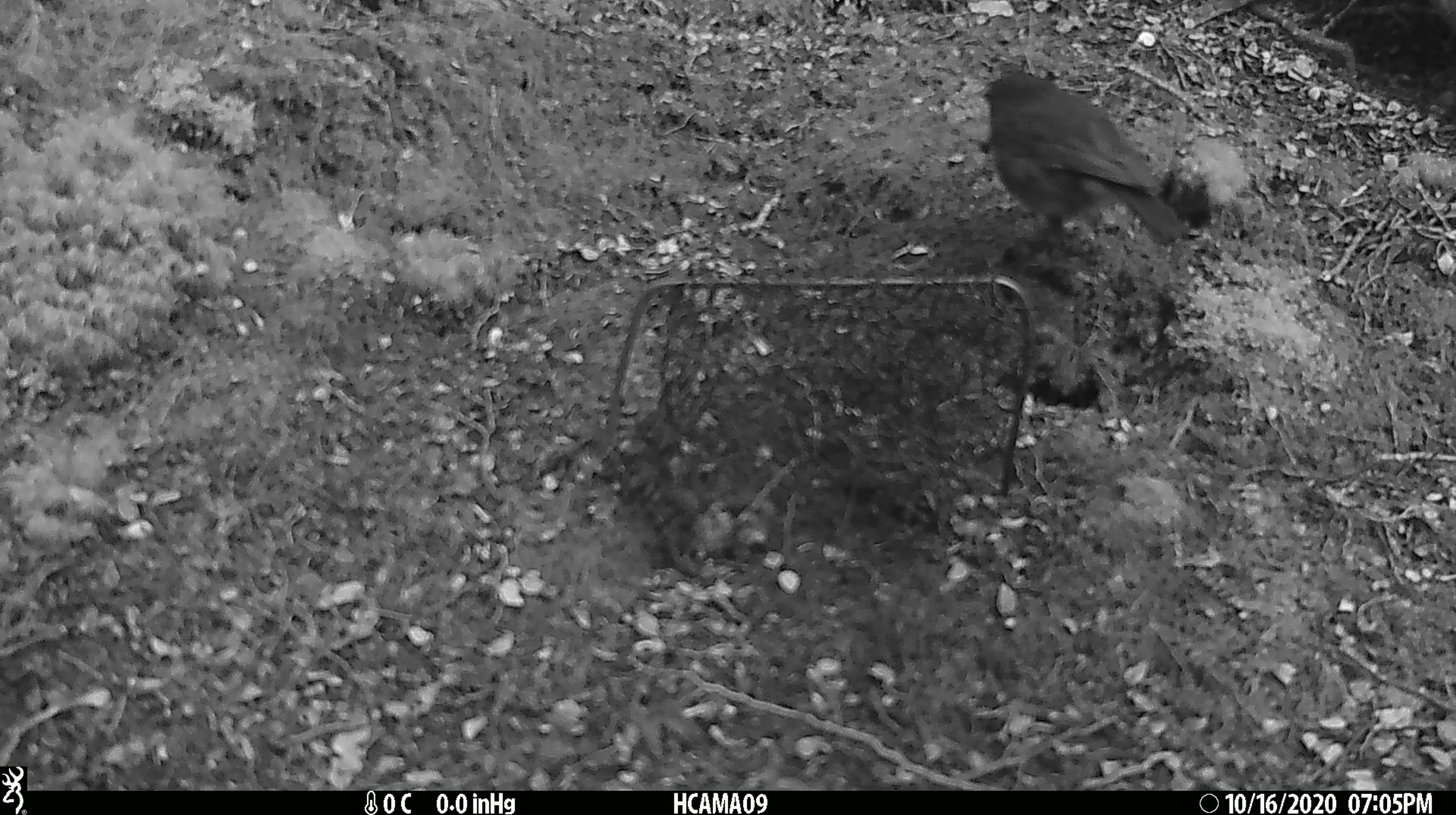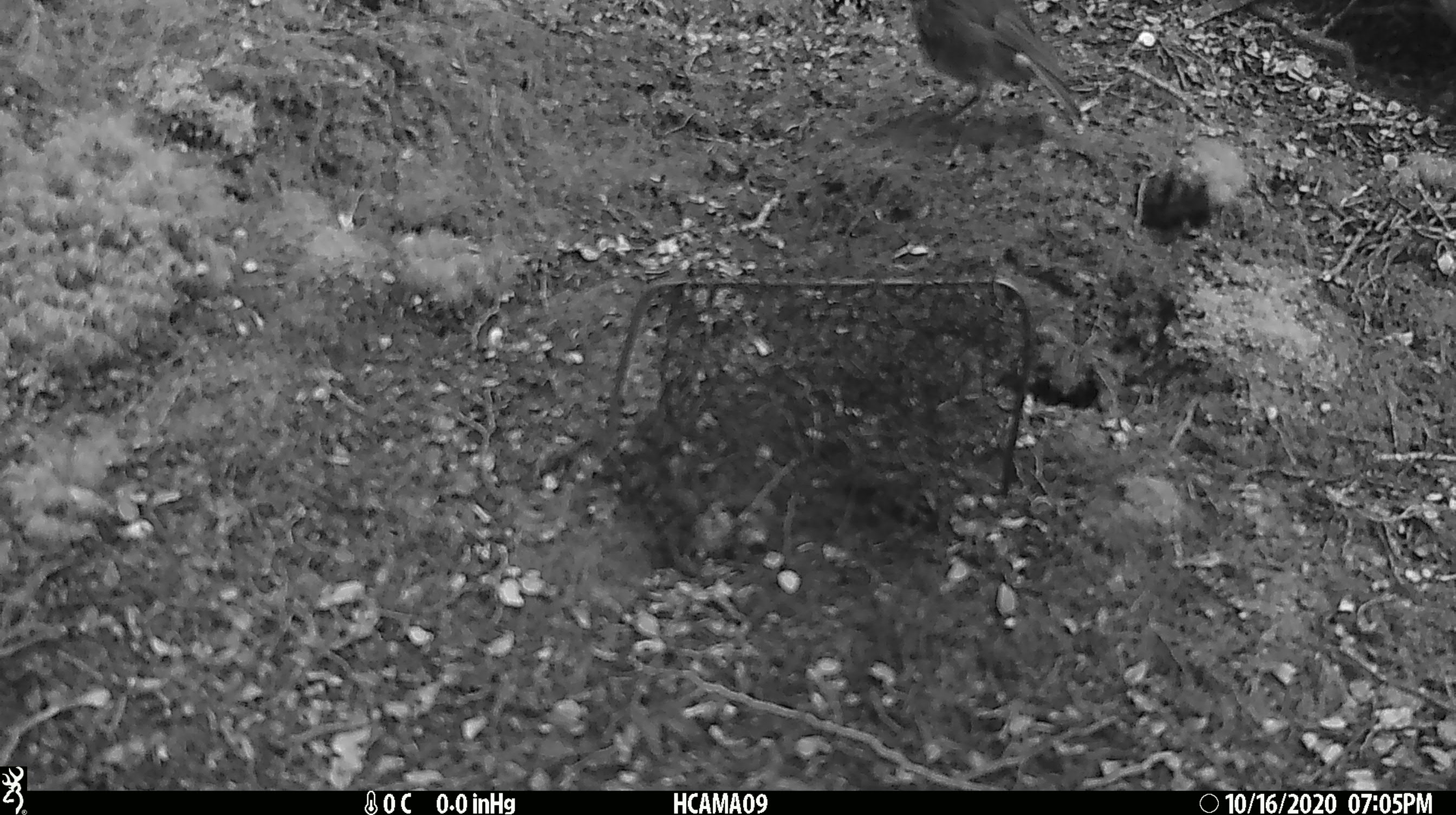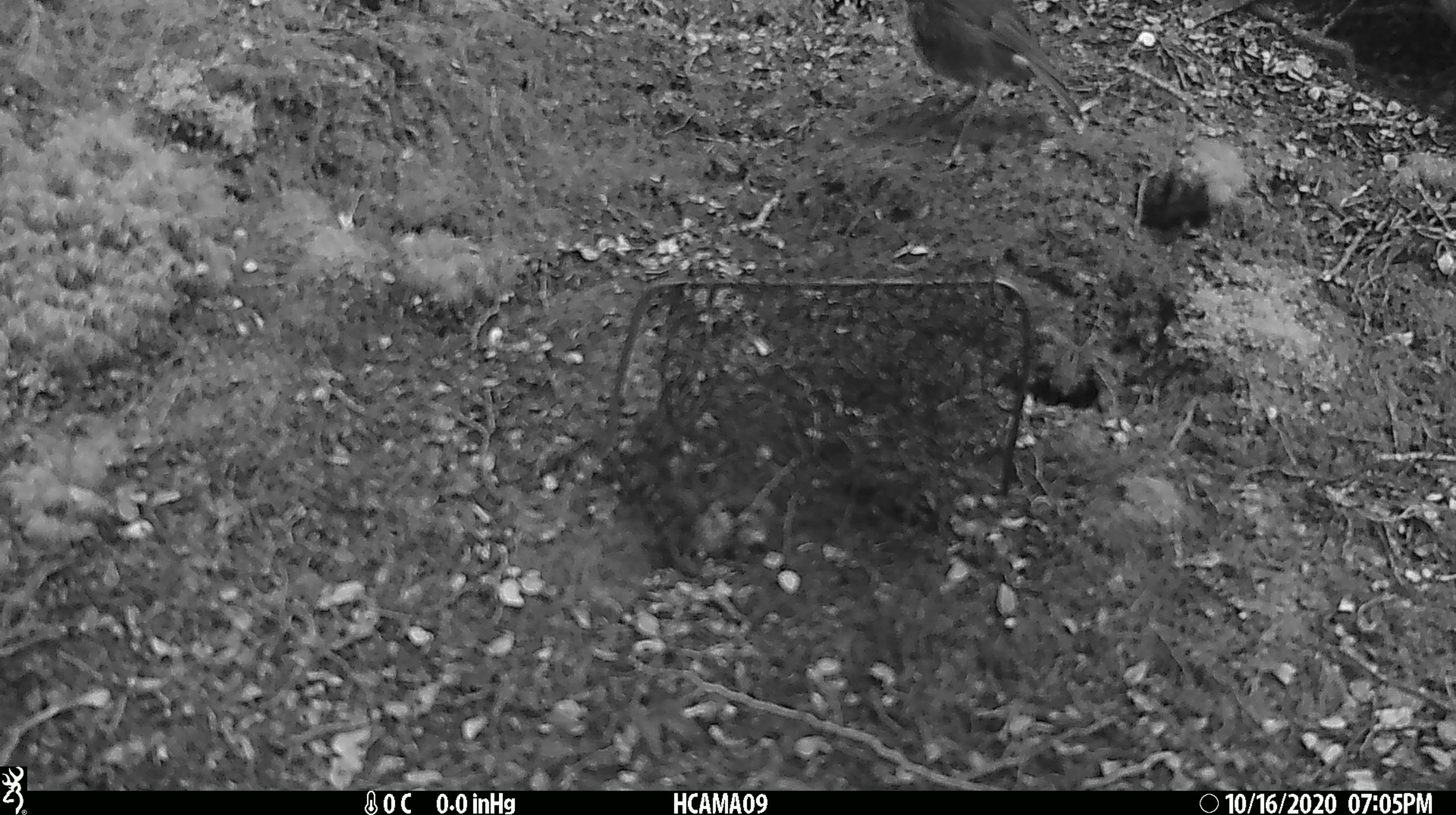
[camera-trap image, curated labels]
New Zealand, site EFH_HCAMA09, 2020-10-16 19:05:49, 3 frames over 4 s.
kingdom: Animalia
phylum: Chordata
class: Aves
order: Passeriformes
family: Petroicidae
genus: Petroica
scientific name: Petroica australis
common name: new zealand robin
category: robin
Robin (new zealand robin) (Petroica australis).